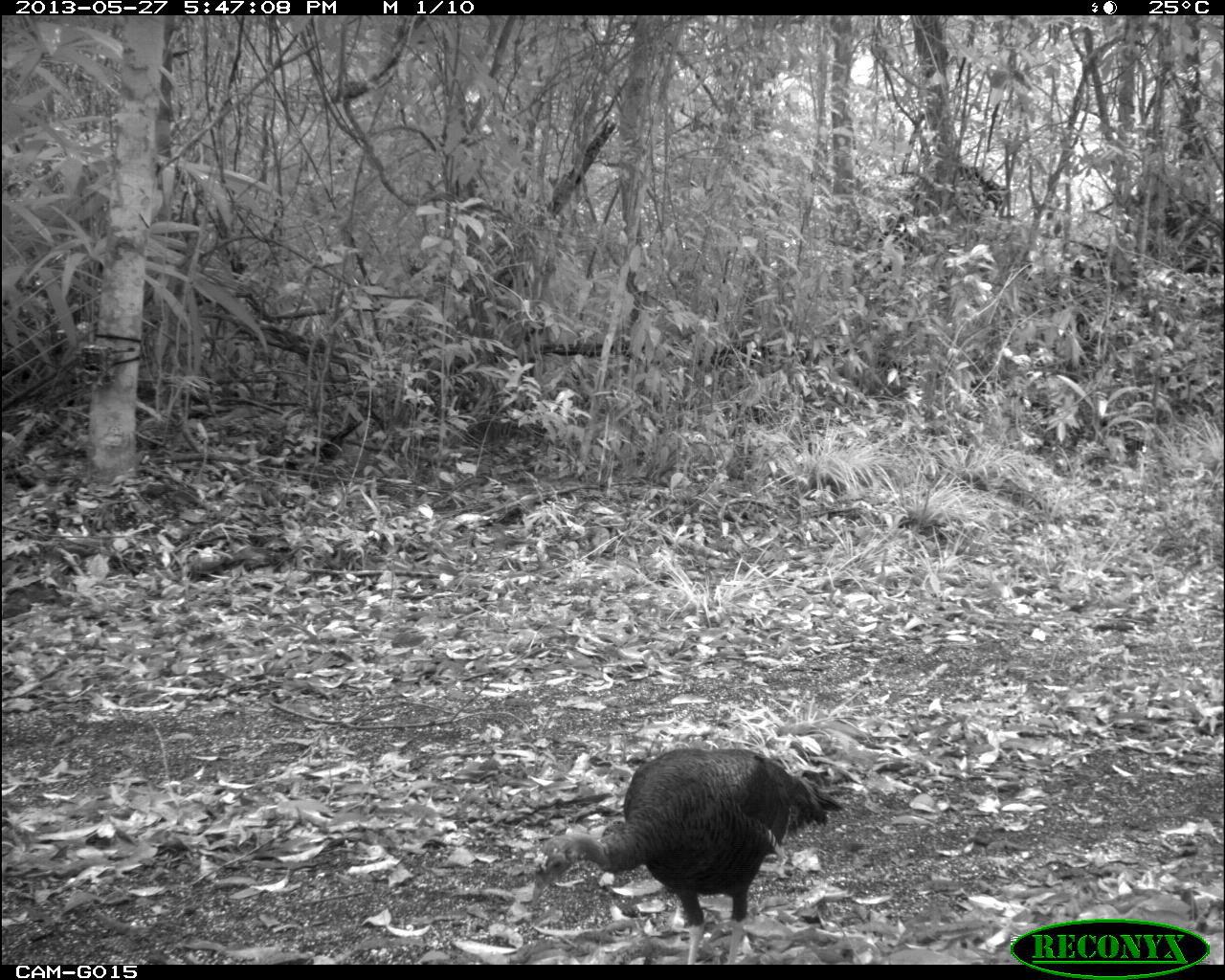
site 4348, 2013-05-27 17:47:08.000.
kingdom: Animalia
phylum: Chordata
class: Aves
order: Galliformes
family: Phasianidae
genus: Meleagris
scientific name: Meleagris ocellata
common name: ocellated turkey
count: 1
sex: female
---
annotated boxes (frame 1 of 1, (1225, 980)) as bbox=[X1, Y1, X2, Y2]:
meleagris ocellata: bbox=[527, 747, 843, 964]